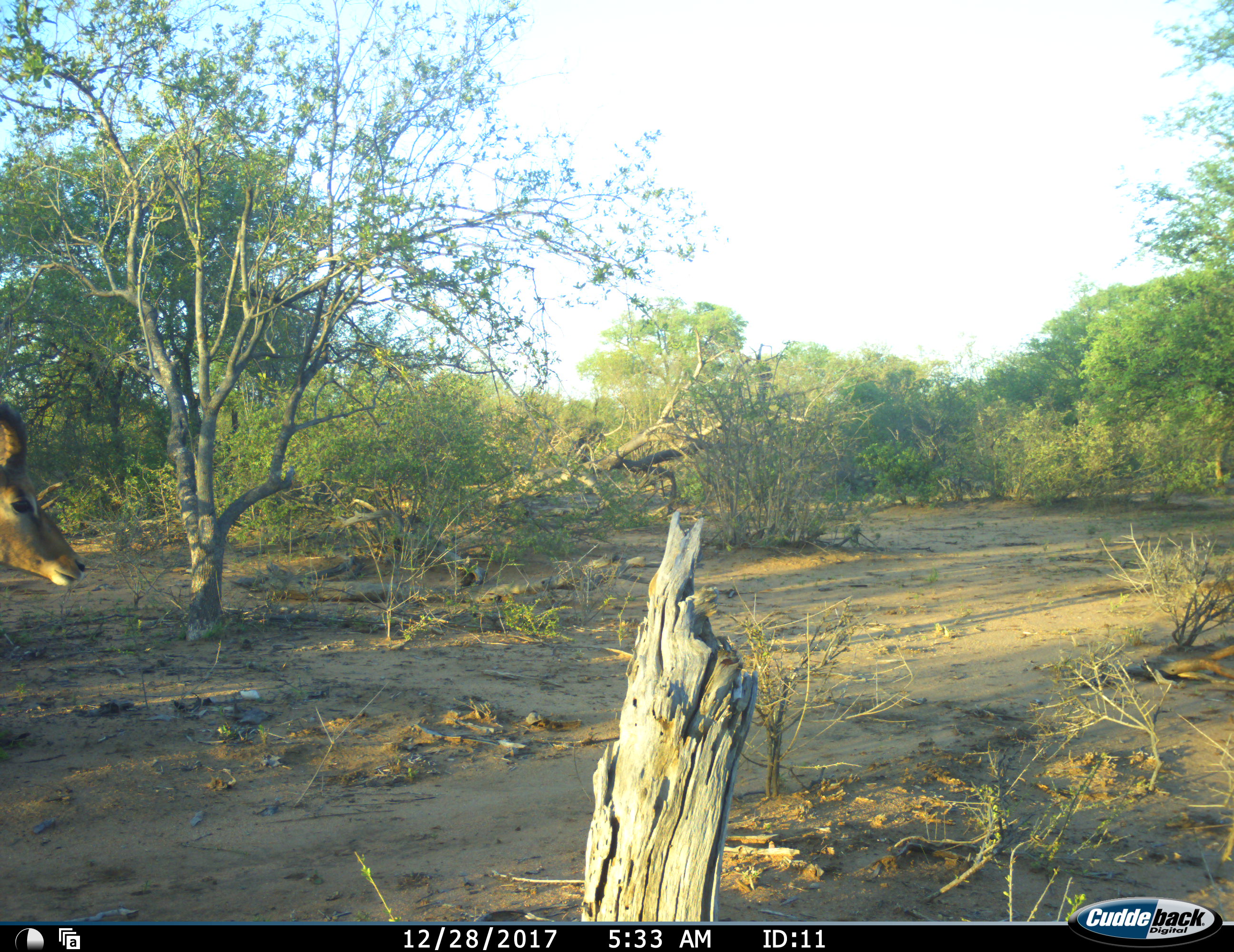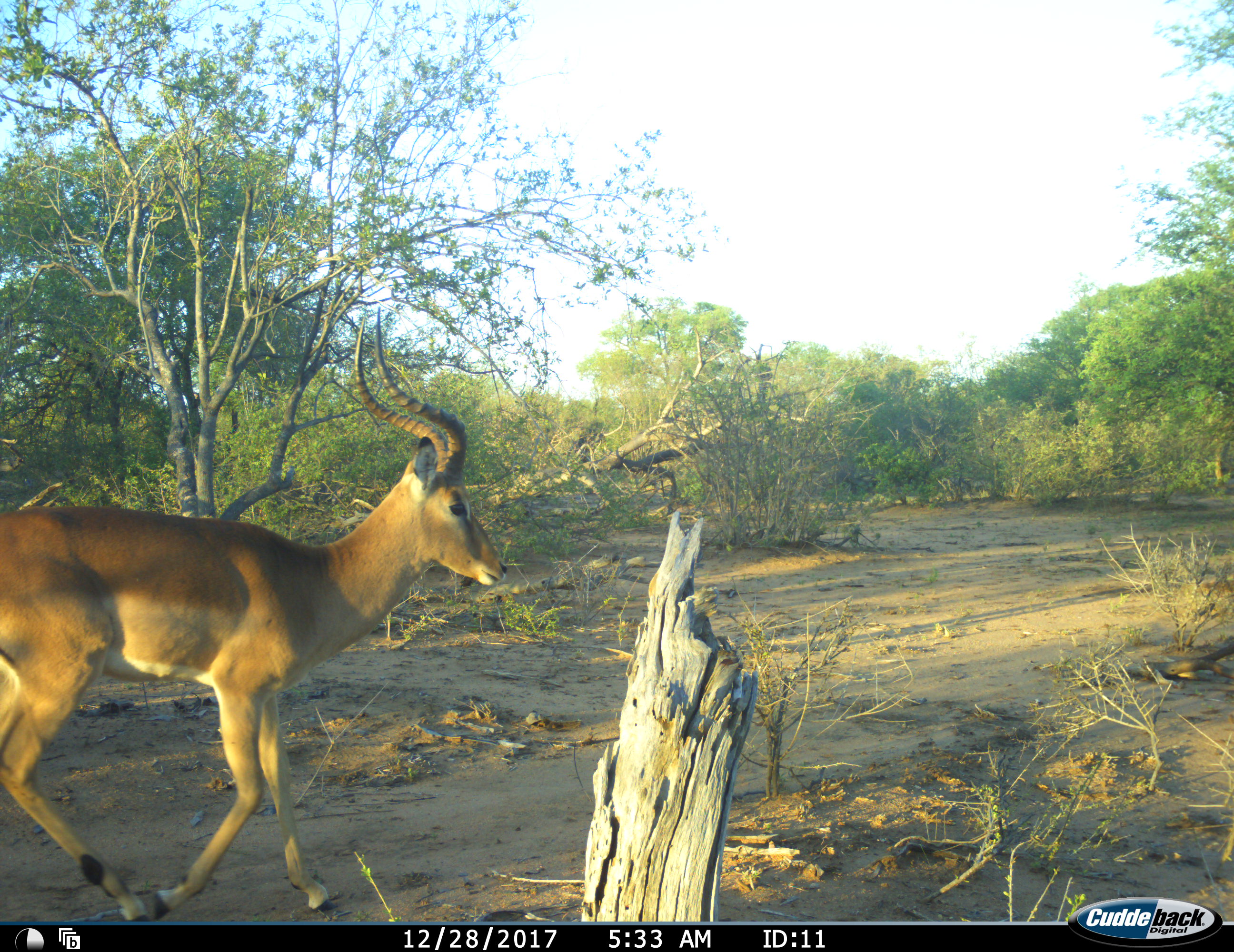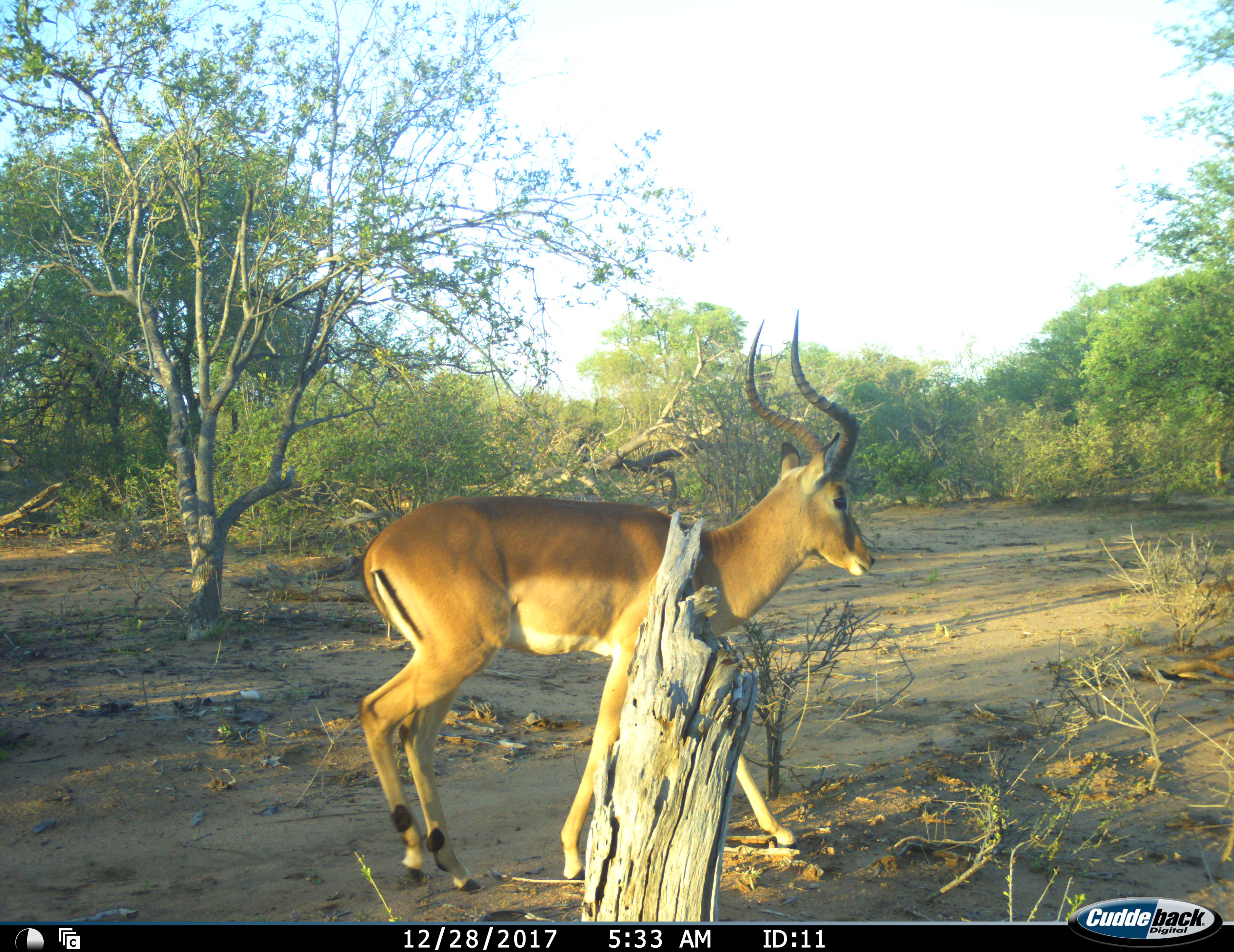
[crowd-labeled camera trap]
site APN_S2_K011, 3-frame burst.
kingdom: Animalia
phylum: Chordata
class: Mammalia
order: Artiodactyla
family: Bovidae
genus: Aepyceros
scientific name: Aepyceros melampus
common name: impala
Impala (Aepyceros melampus), count 1. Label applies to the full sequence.